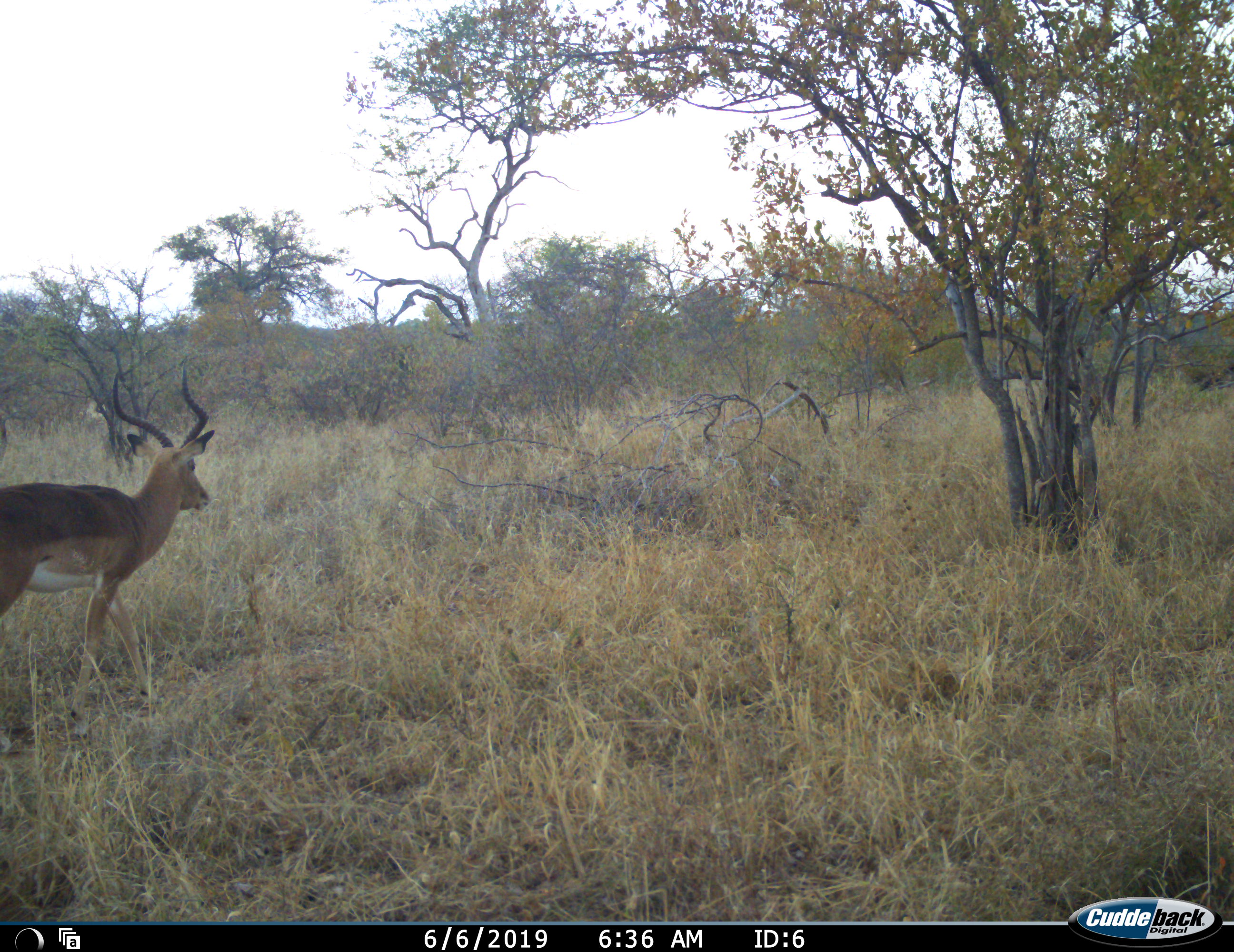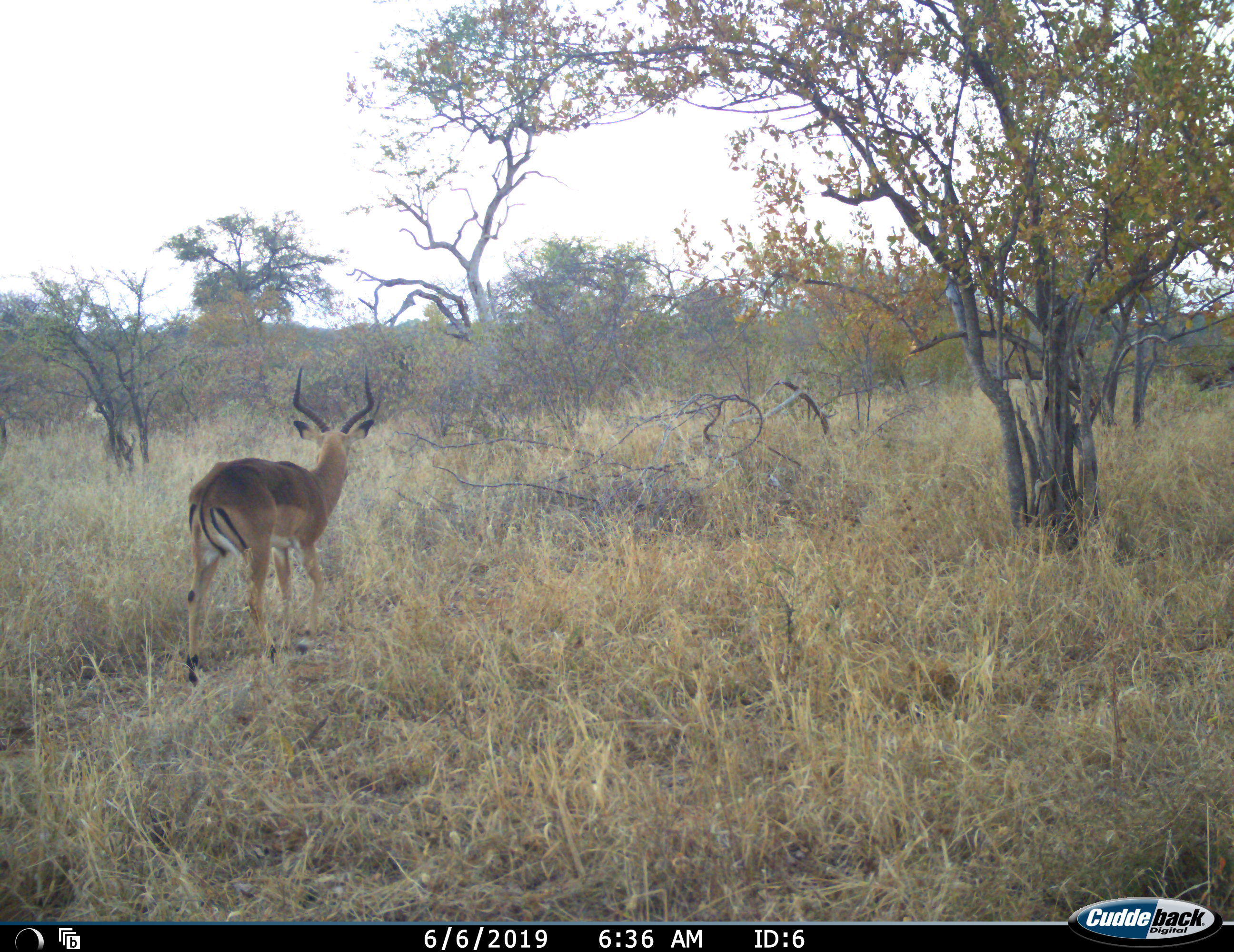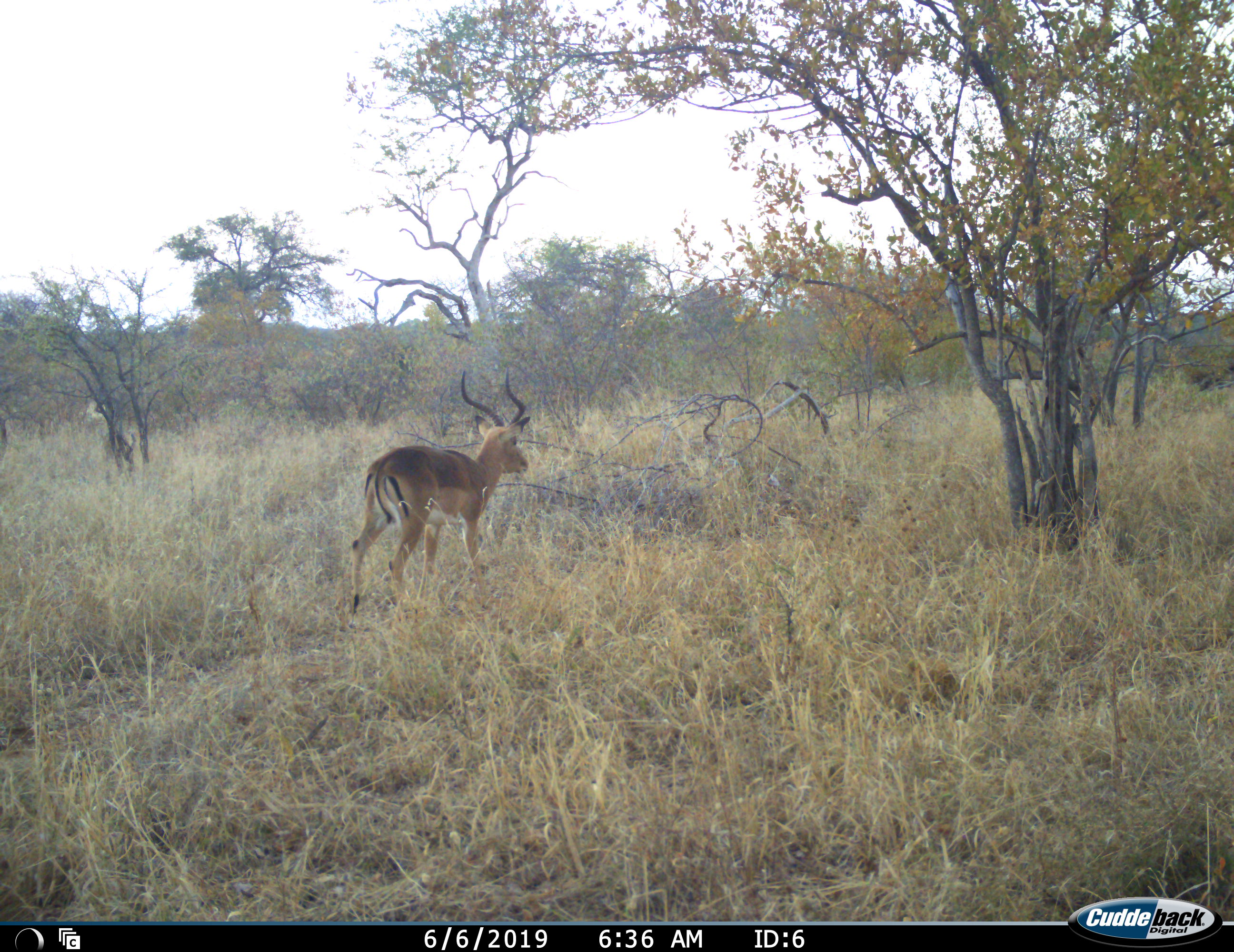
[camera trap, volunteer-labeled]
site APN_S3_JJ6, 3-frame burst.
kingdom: Animalia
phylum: Chordata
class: Mammalia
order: Artiodactyla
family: Bovidae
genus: Aepyceros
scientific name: Aepyceros melampus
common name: impala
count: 1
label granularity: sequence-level